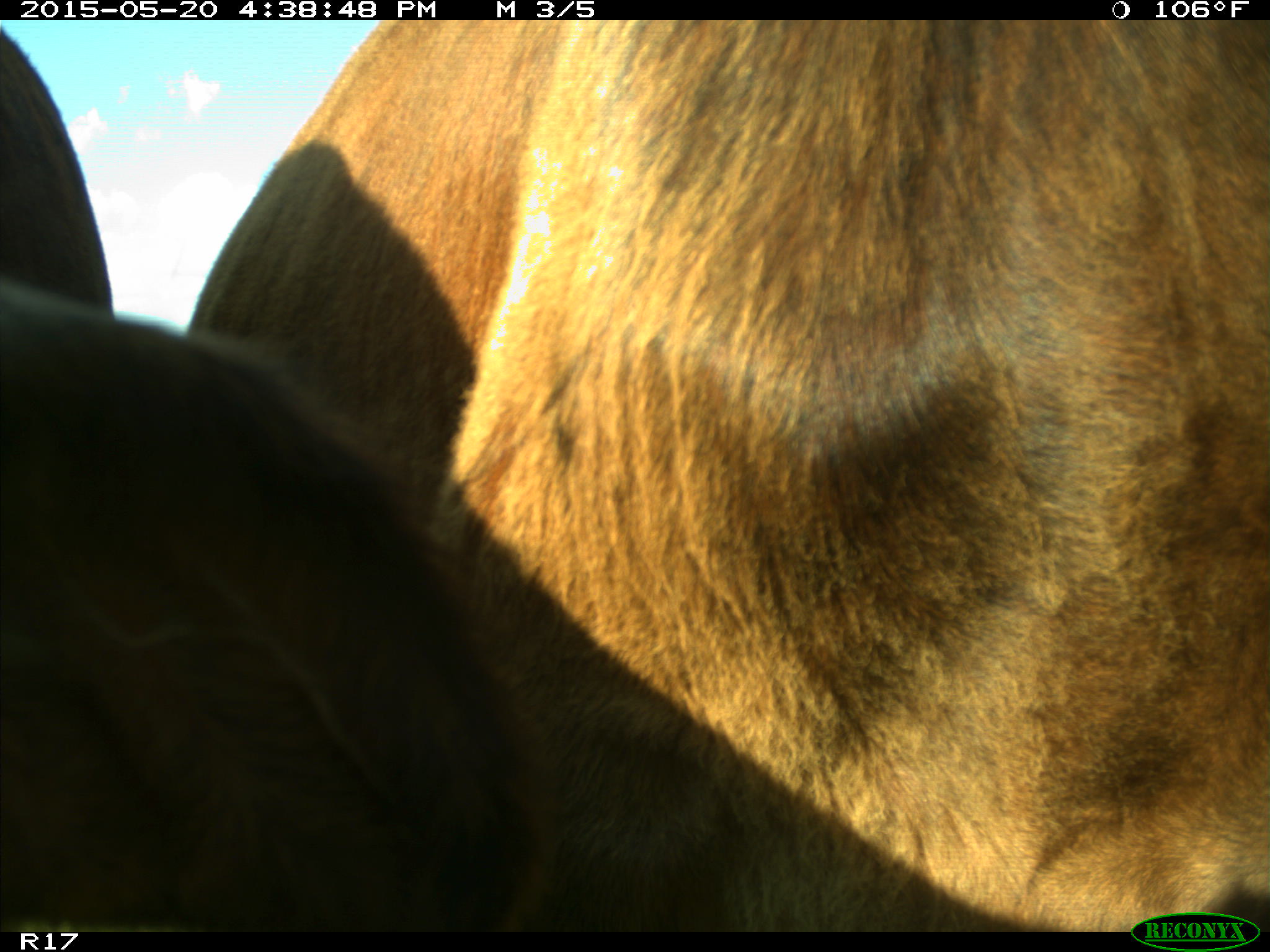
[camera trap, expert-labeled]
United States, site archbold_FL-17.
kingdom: Animalia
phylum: Chordata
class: Mammalia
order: Artiodactyla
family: Bovidae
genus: Bos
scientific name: Bos taurus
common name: domestic cow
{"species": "Bos taurus (domestic cow)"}